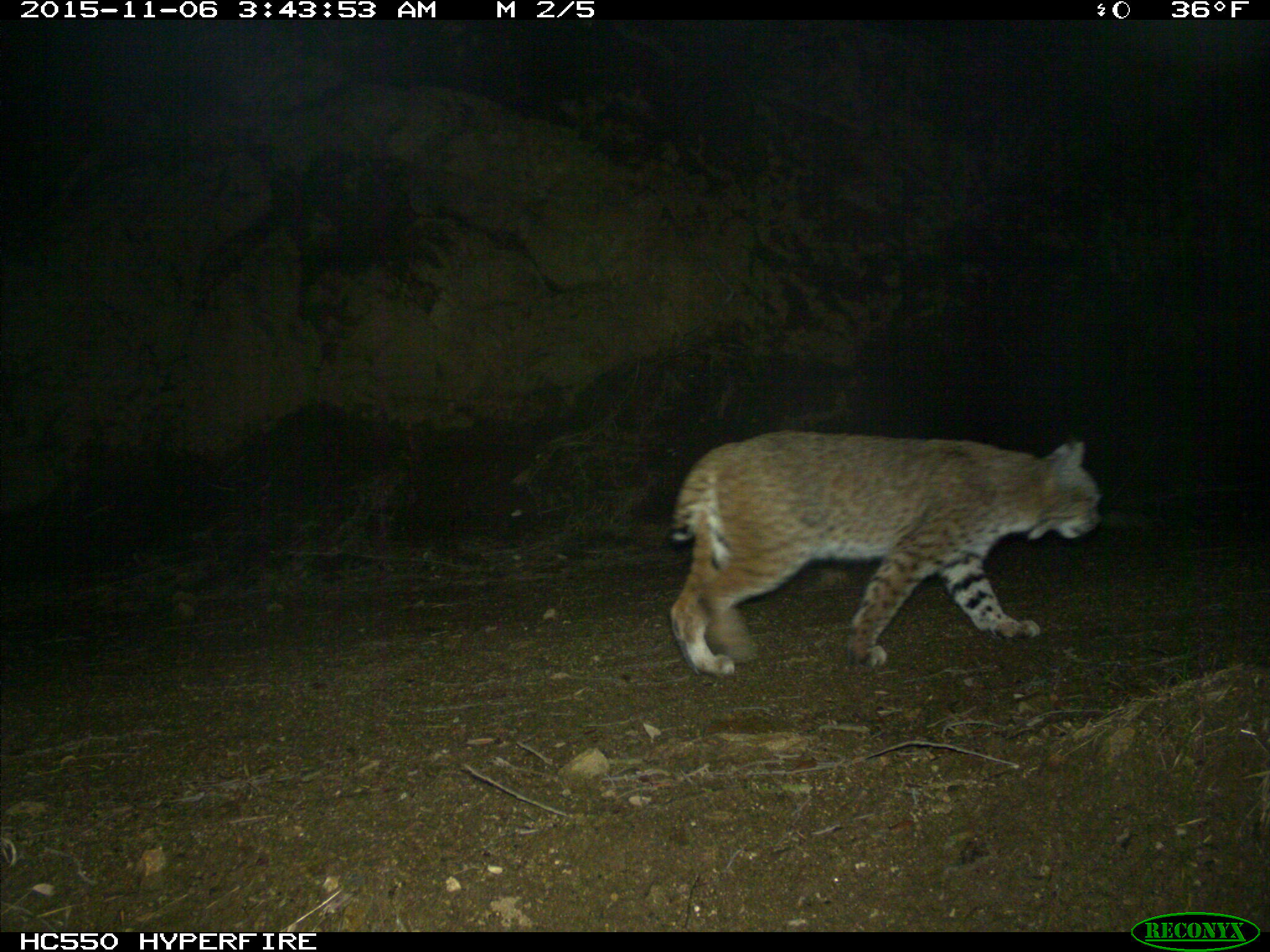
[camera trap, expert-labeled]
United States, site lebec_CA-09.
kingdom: Animalia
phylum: Chordata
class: Mammalia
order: Carnivora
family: Felidae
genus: Lynx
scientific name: Lynx rufus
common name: bobcat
Lynx rufus (bobcat).